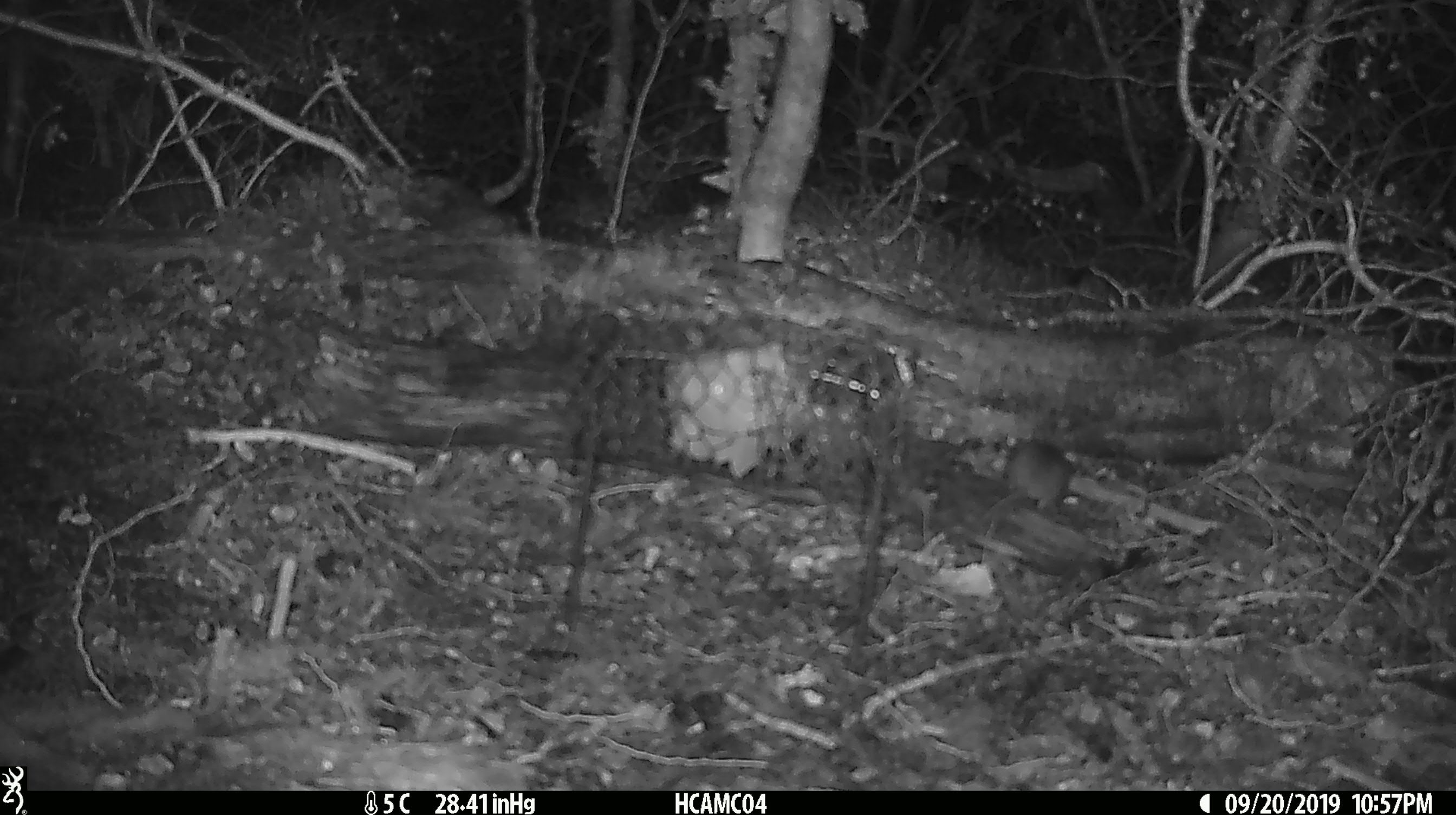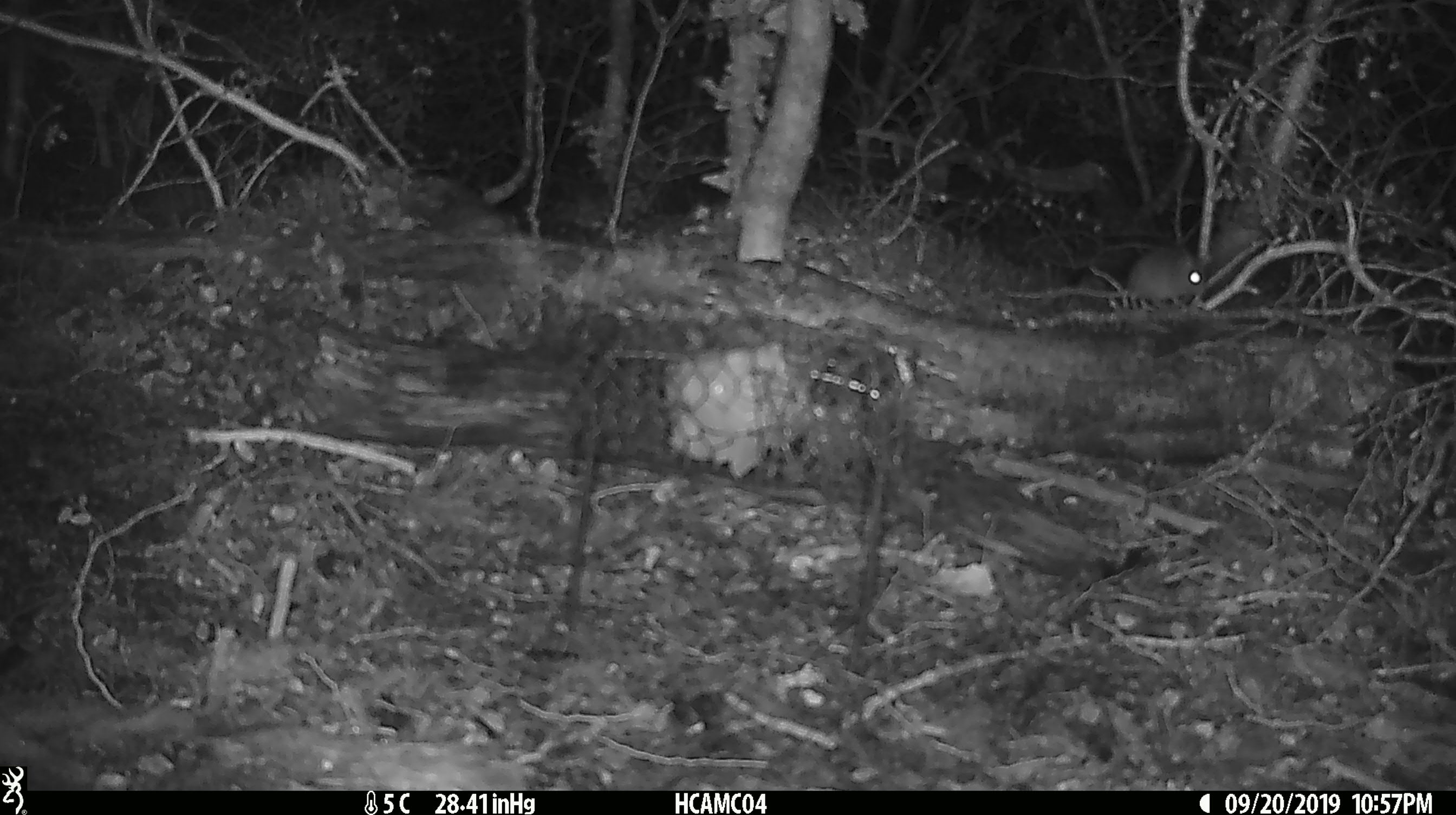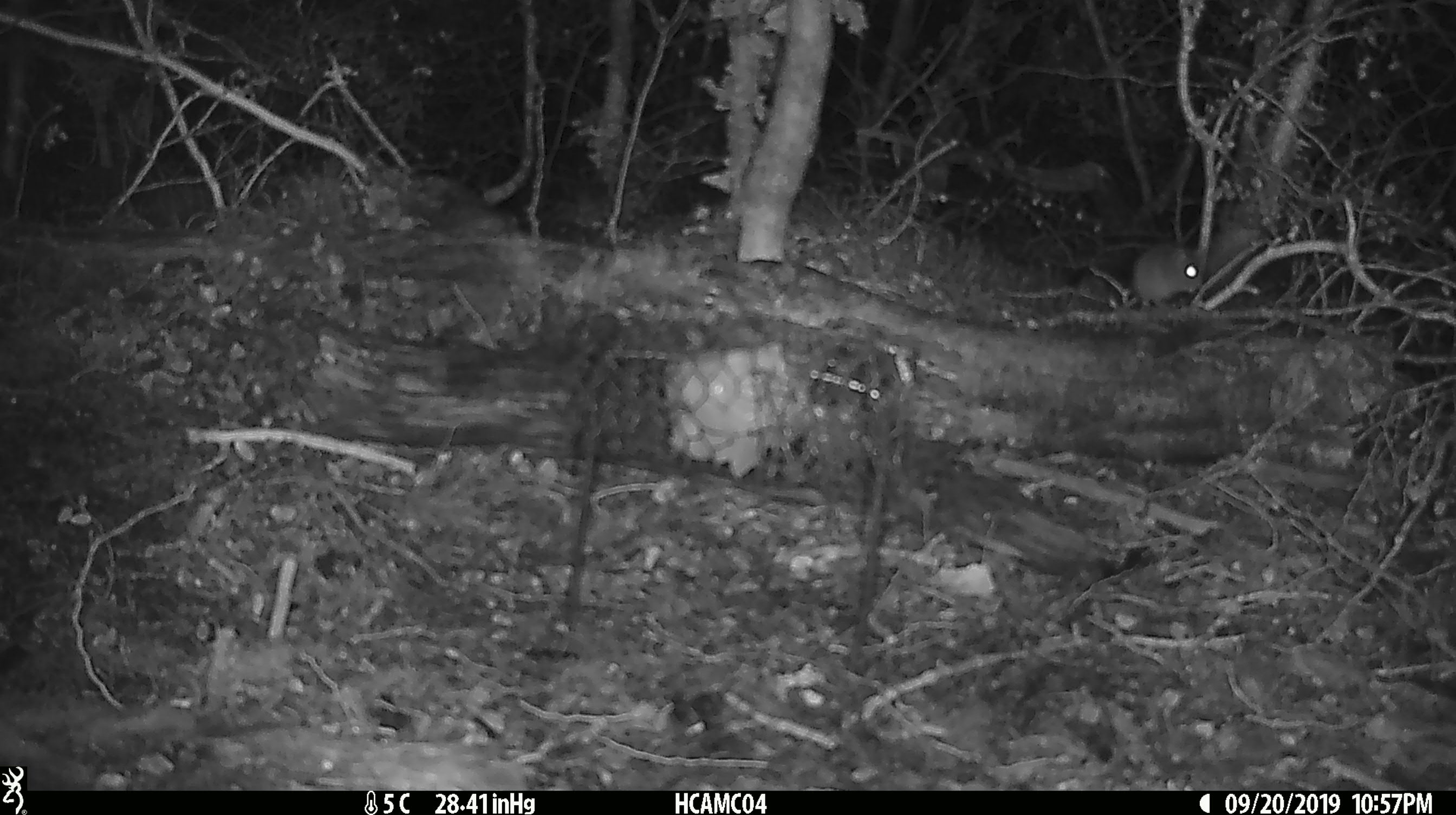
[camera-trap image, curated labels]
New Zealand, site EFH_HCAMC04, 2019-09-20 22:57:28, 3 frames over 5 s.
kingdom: Animalia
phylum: Chordata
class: Mammalia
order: Rodentia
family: Muridae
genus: Mus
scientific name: Mus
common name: mouse